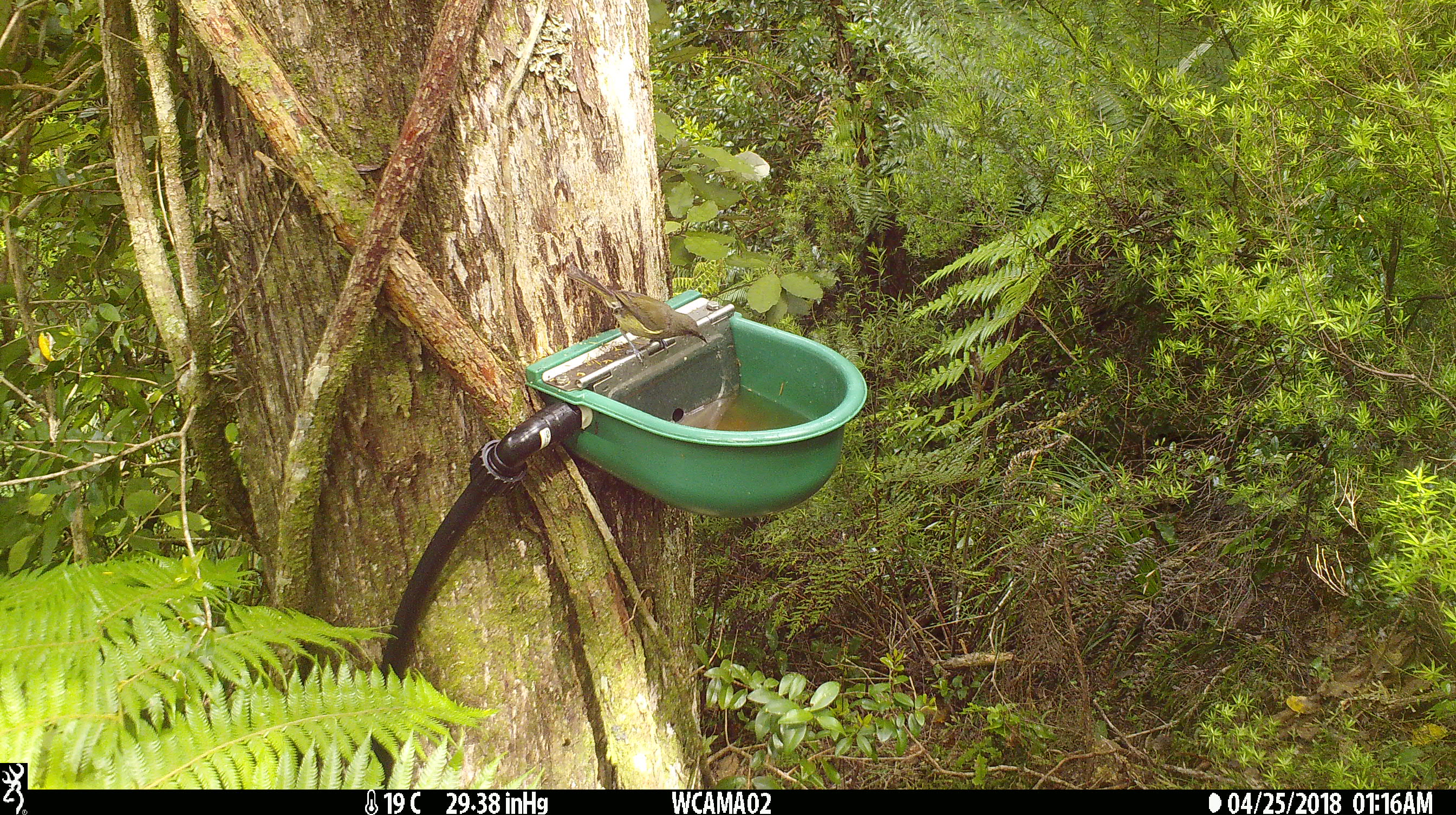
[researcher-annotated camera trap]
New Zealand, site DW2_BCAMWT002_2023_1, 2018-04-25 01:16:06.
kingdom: Animalia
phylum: Chordata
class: Aves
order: Passeriformes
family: Meliphagidae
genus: Anthornis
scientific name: Anthornis melanura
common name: new zealand bellbird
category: bellbird